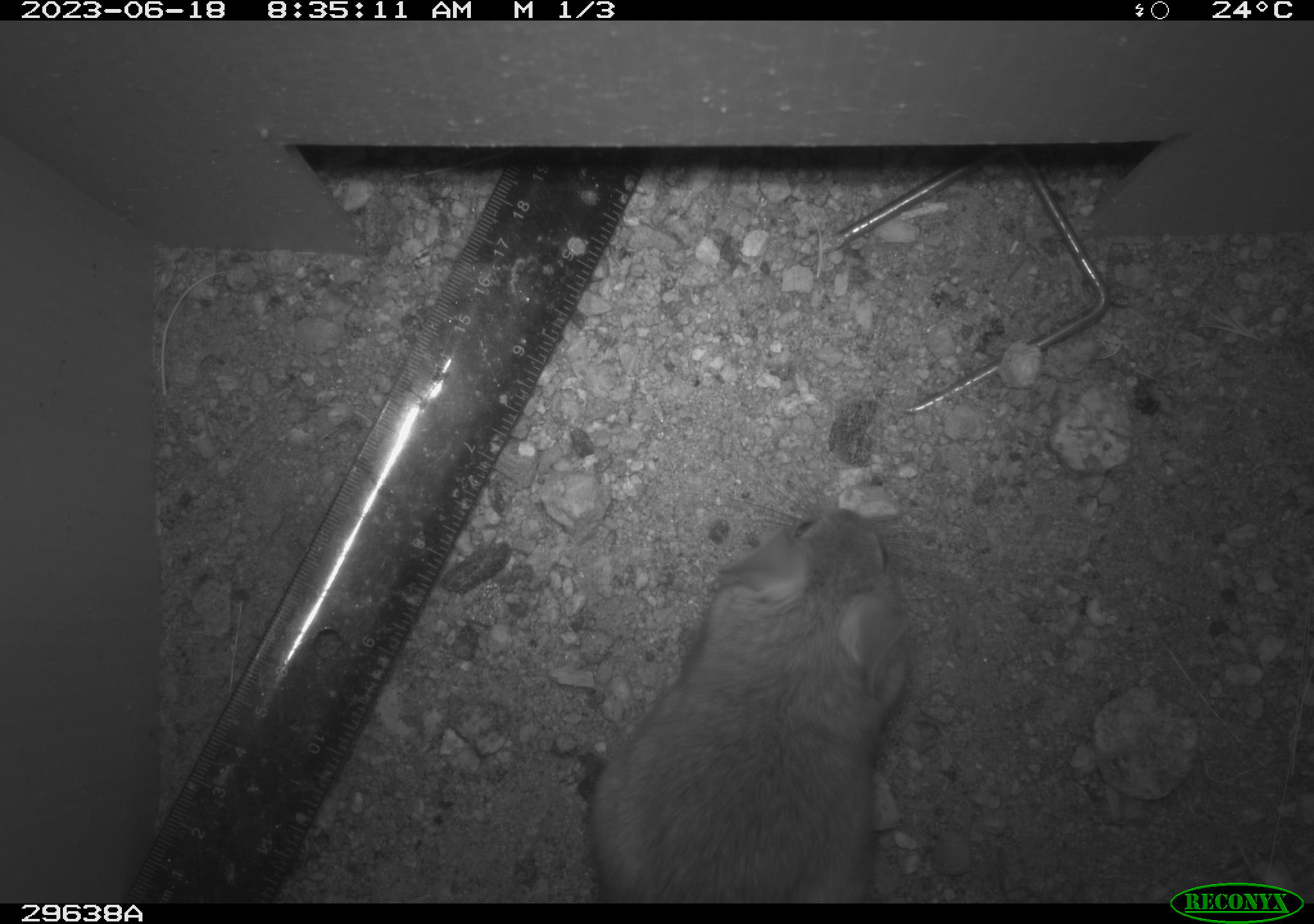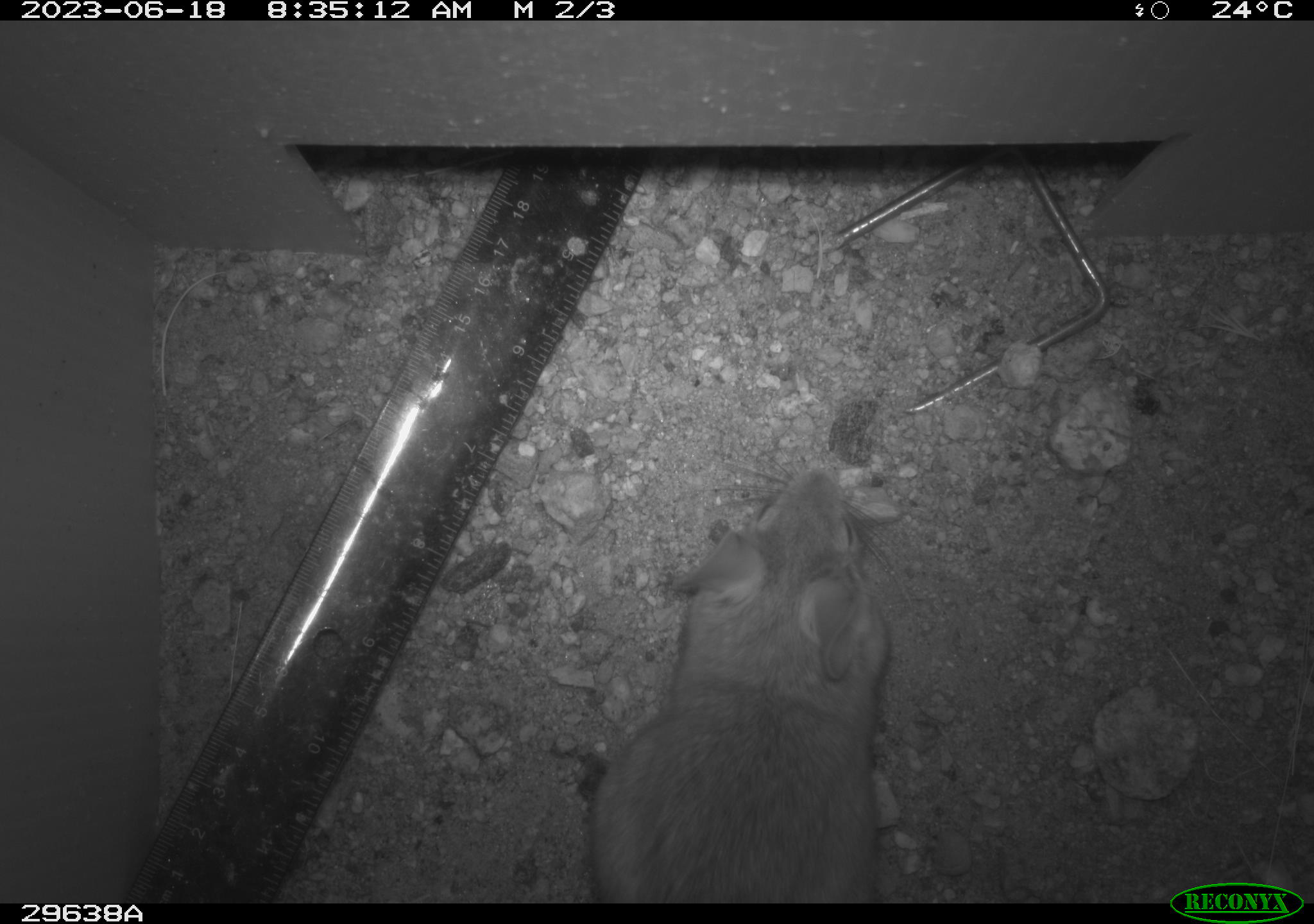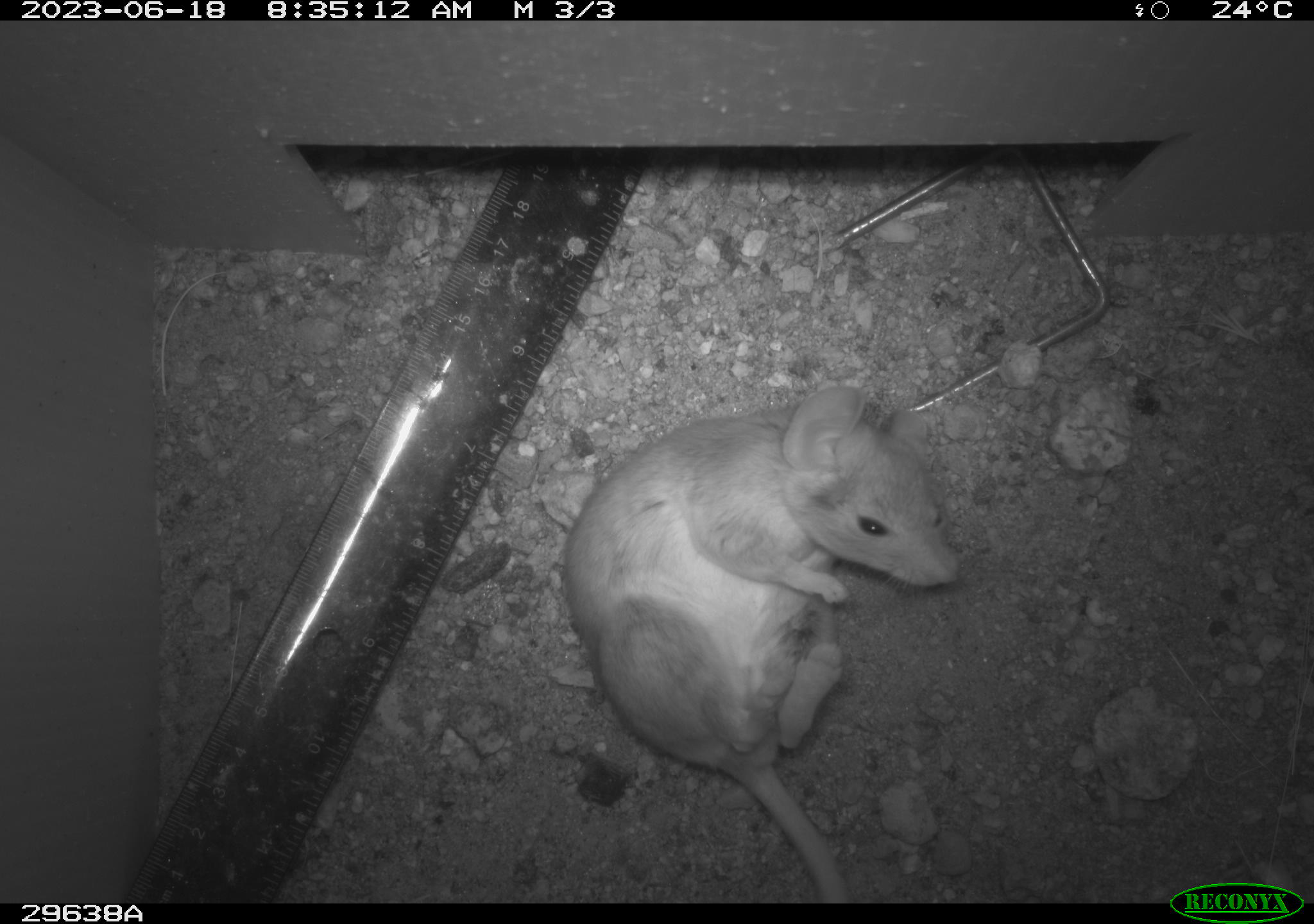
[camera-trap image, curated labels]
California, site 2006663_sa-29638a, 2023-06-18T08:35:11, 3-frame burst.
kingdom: Animalia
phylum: Chordata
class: Mammalia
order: Rodentia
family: Cricetidae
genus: Neotoma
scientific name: Neotoma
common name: pack rat or woodrat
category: neotoma species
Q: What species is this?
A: Neotoma species (pack rat or woodrat) (Neotoma).